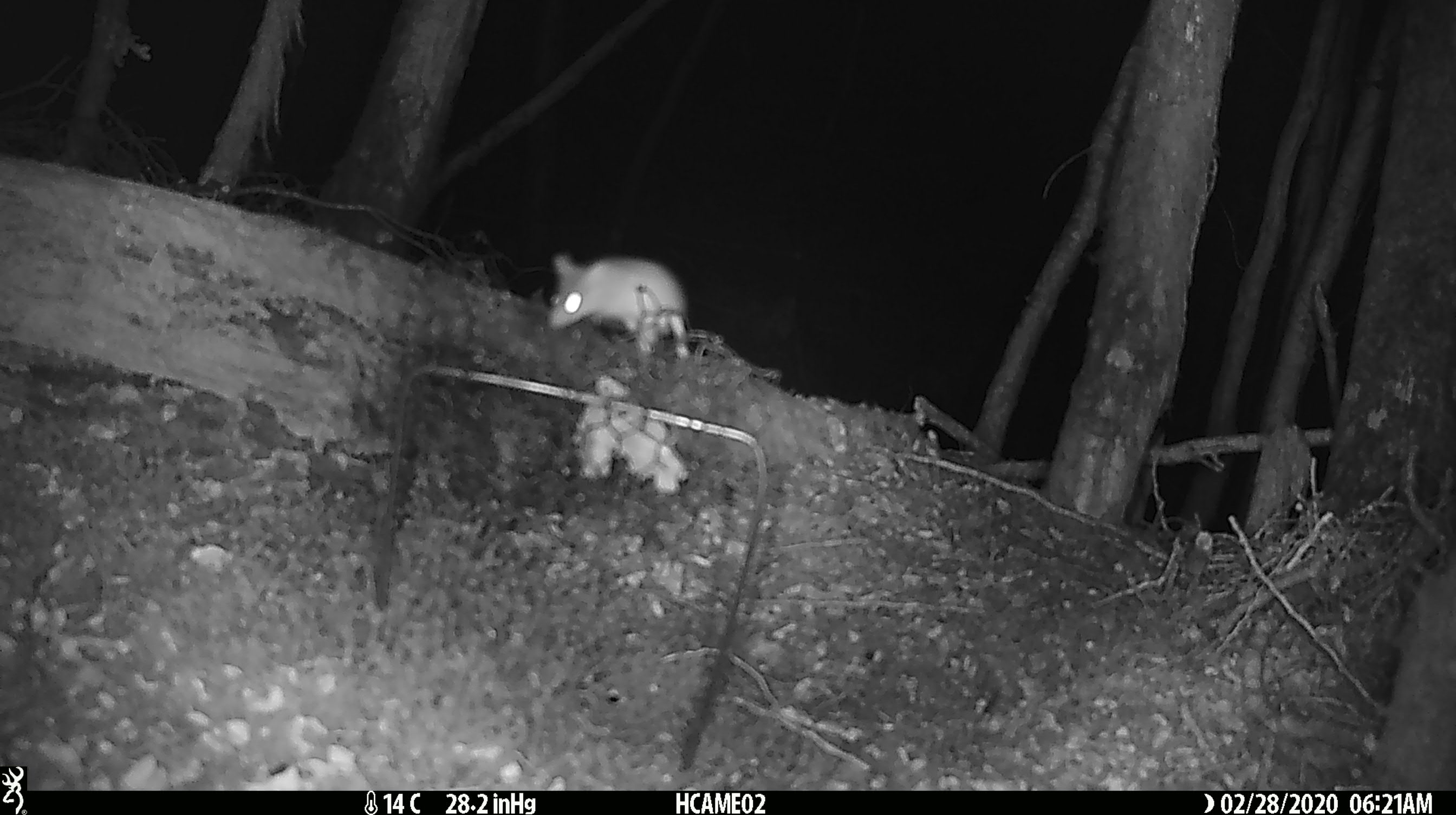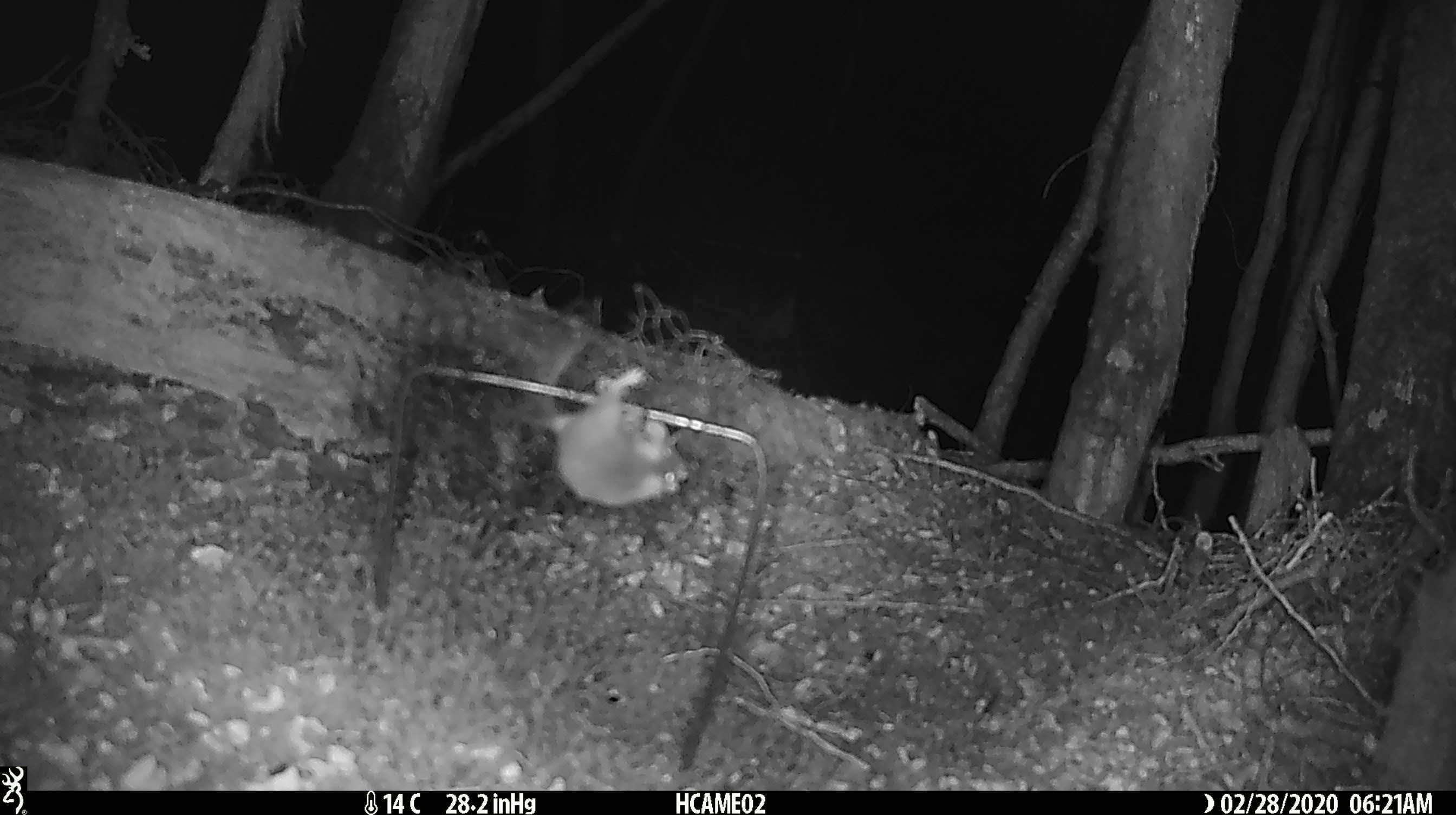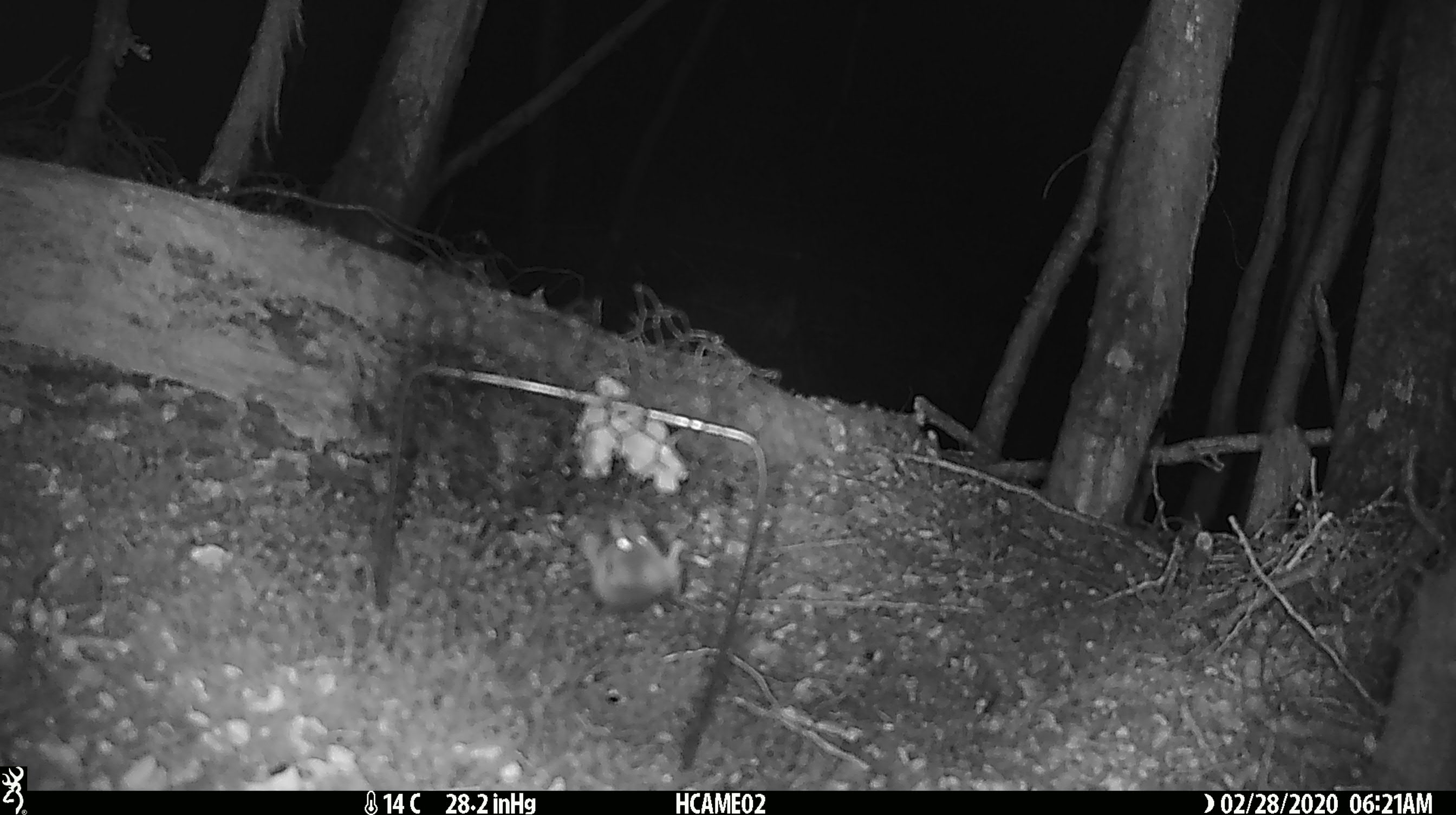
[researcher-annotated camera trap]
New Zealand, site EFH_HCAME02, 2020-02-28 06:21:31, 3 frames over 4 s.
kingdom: Animalia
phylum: Chordata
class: Mammalia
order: Rodentia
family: Muridae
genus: Mus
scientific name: Mus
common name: mouse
Mouse (Mus).